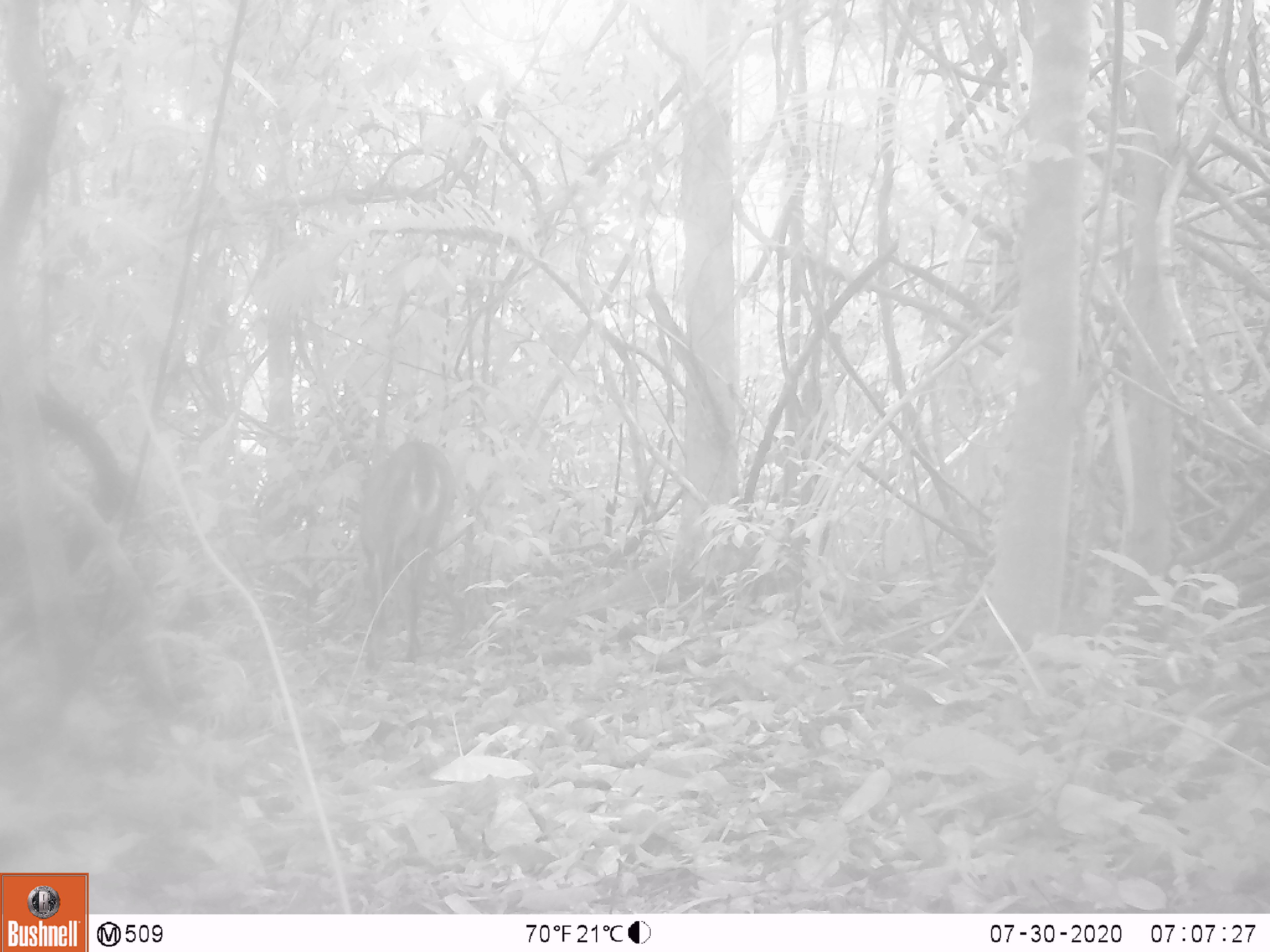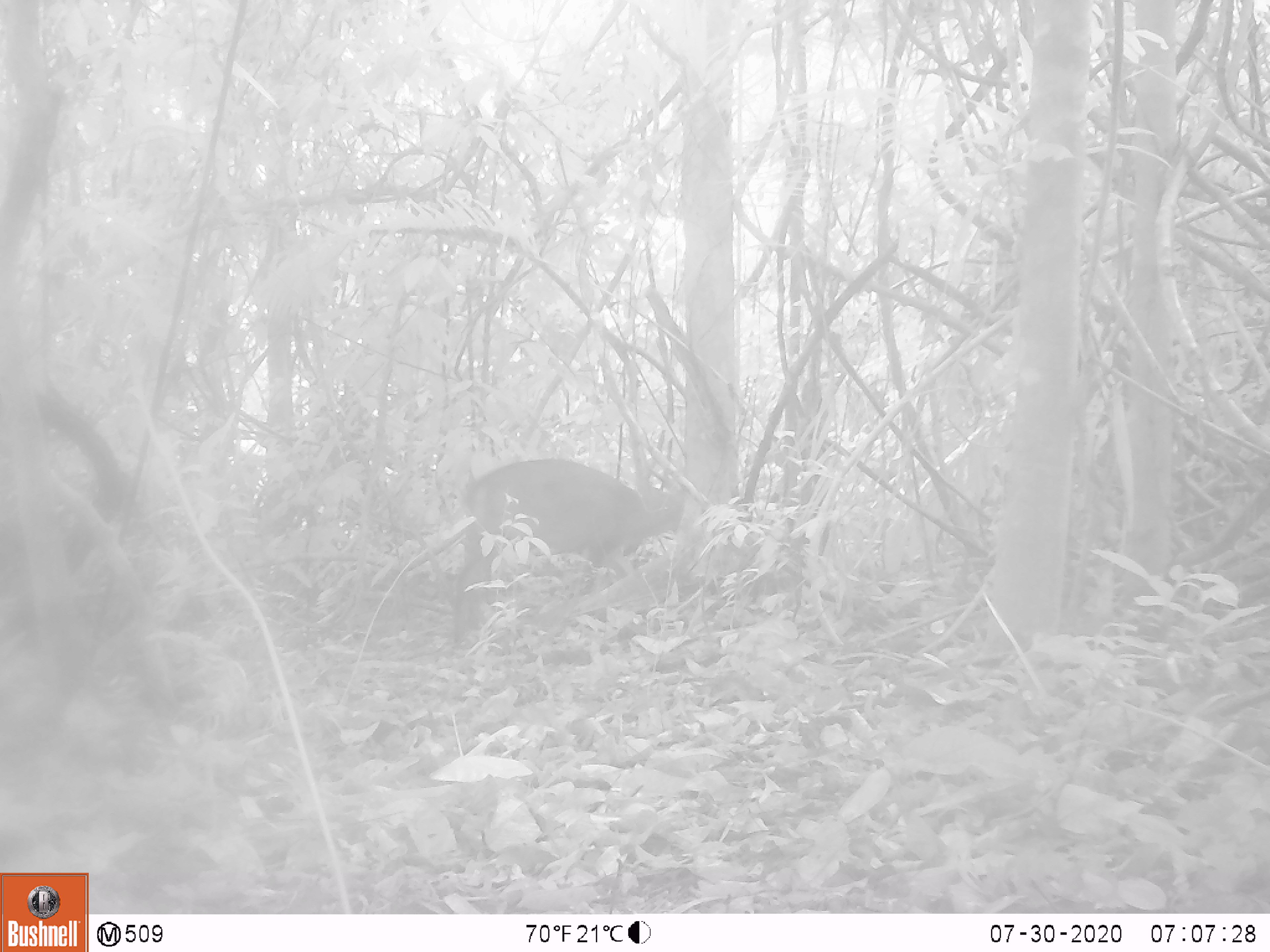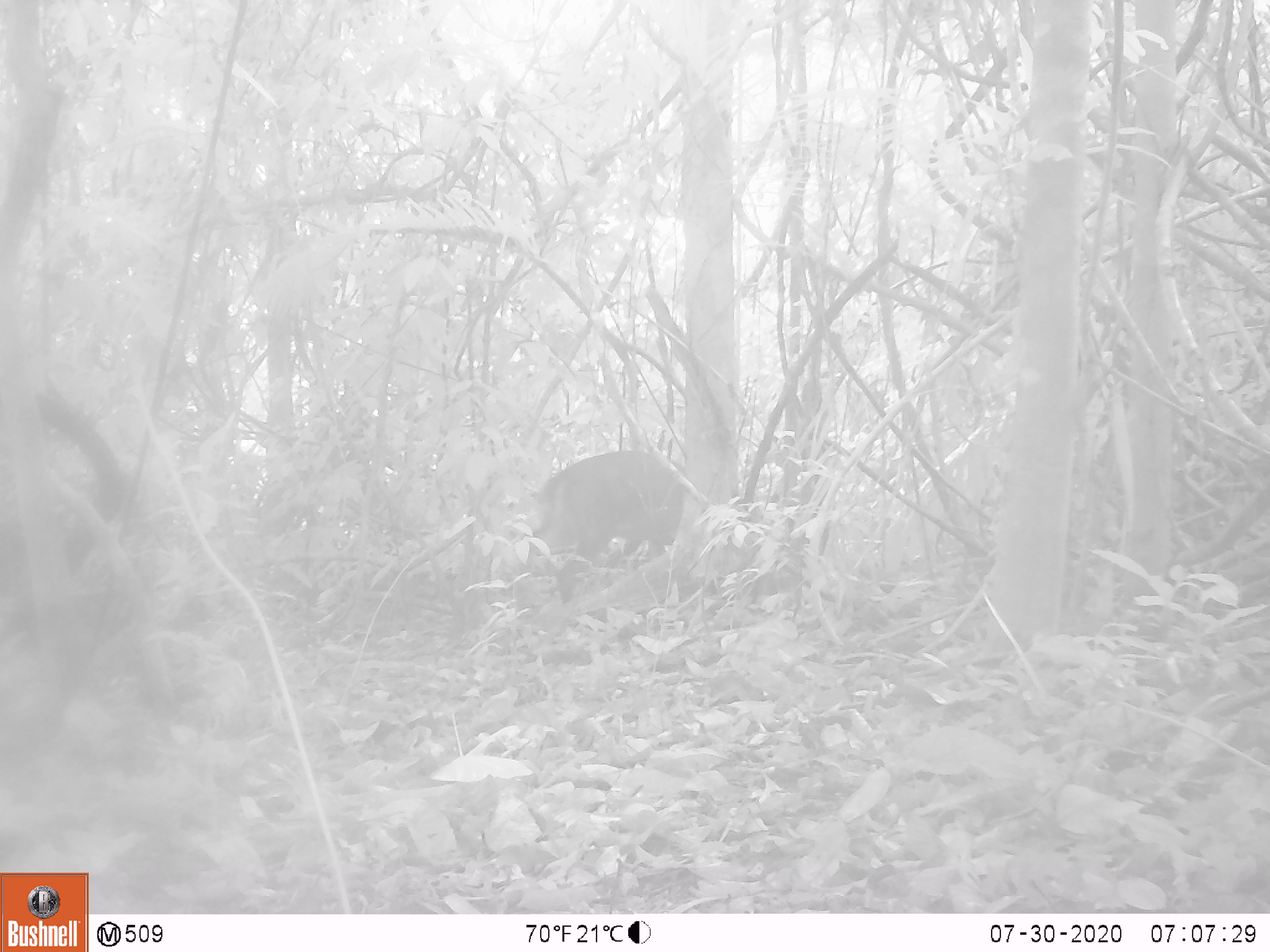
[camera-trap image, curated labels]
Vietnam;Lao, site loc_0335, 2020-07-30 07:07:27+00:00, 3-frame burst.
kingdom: Animalia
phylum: Chordata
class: Mammalia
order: Artiodactyla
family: Cervidae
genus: Muntiacus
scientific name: Muntiacus vuquangensis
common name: large-antlered muntjac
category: large antlered muntjac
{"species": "large antlered muntjac (large-antlered muntjac) (Muntiacus vuquangensis)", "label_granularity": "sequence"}